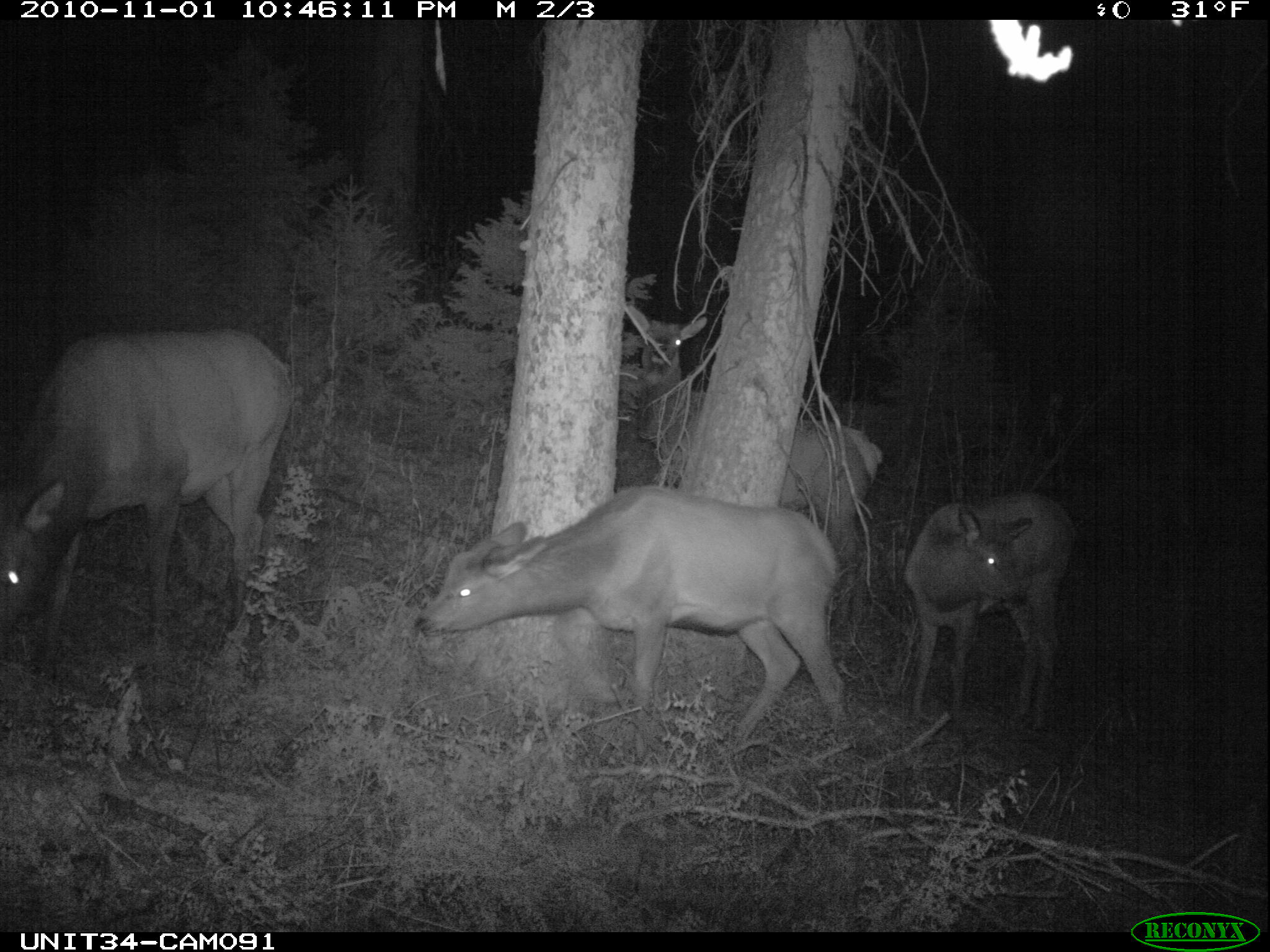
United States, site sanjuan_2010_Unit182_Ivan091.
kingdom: Animalia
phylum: Chordata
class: Mammalia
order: Artiodactyla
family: Cervidae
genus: Cervus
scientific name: Cervus elaphus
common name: red deer